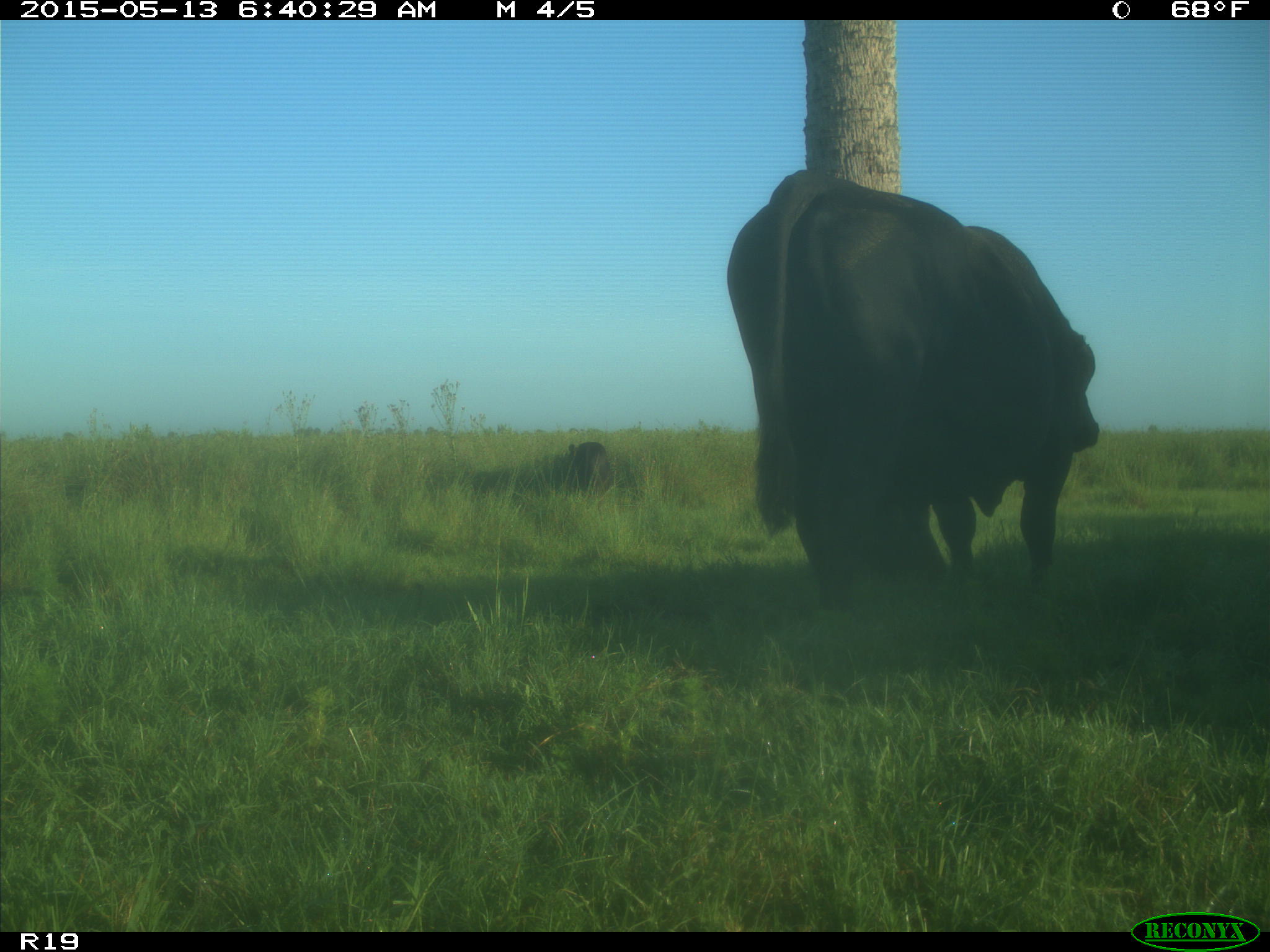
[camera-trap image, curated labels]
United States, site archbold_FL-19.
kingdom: Animalia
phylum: Chordata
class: Mammalia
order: Artiodactyla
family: Bovidae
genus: Bos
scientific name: Bos taurus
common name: domestic cow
Bos taurus (domestic cow).